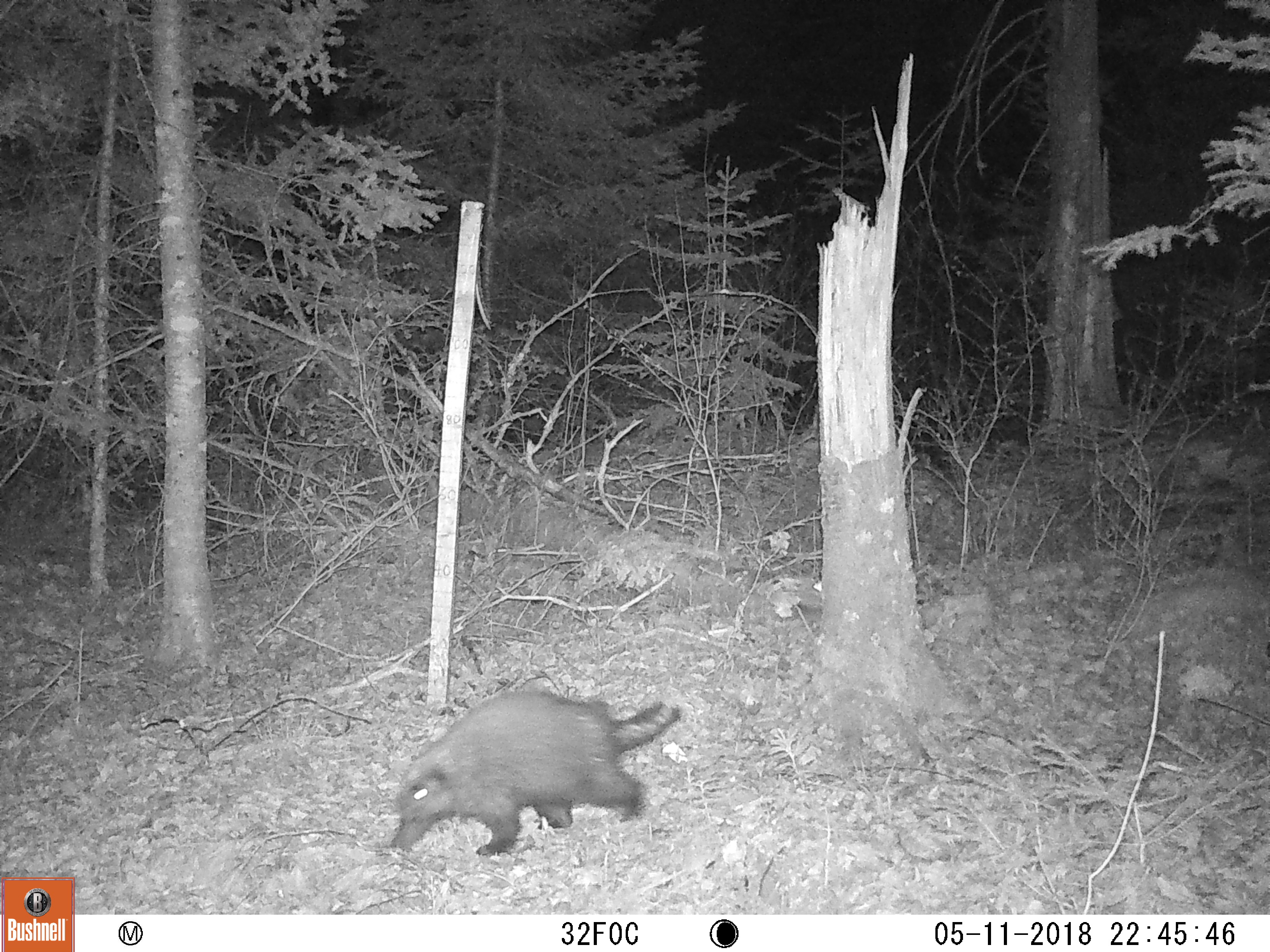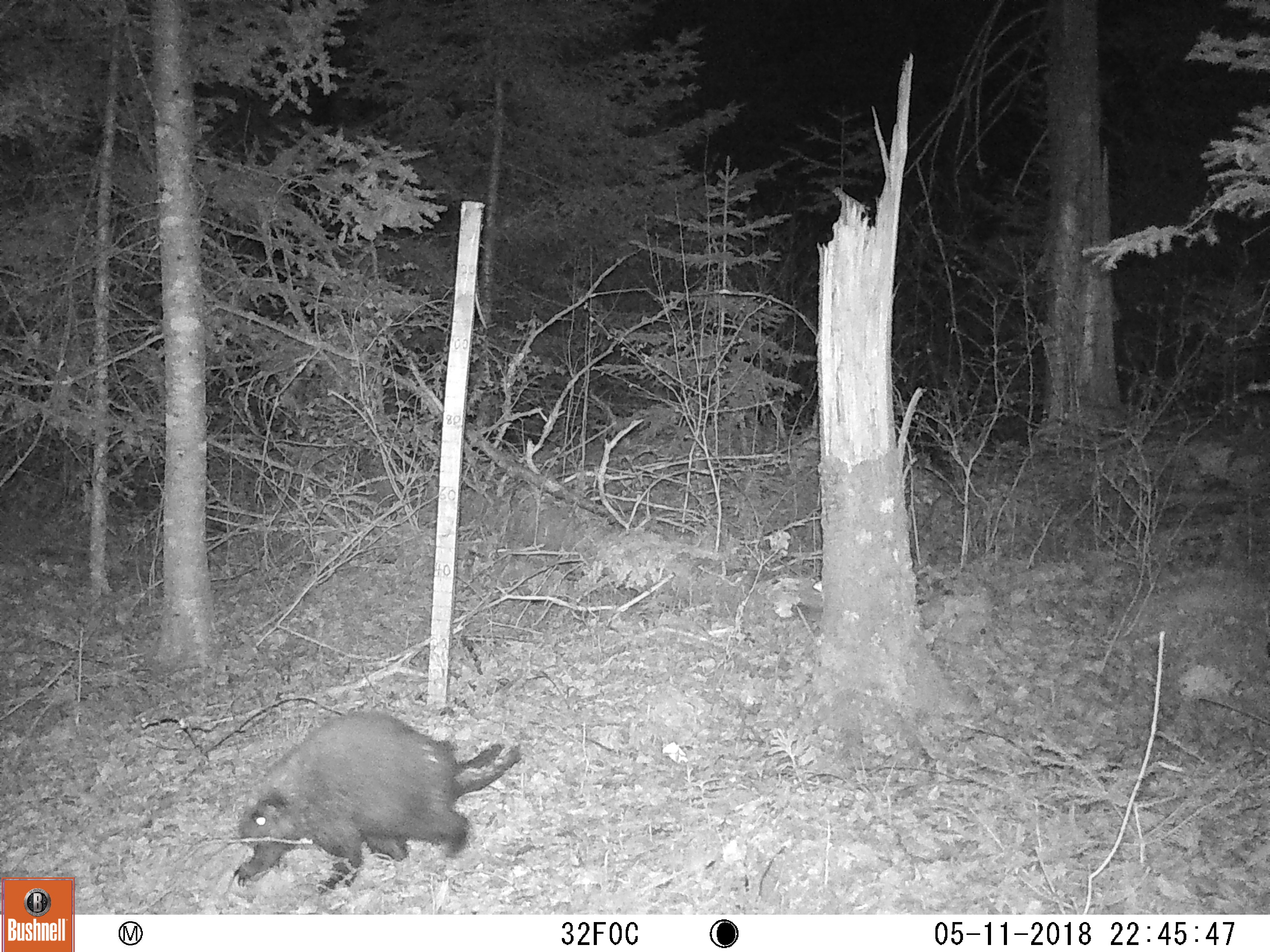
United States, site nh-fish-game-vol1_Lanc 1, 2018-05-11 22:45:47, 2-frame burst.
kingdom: Animalia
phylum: Chordata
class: Mammalia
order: Rodentia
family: Erethizontidae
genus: Erethizon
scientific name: Erethizon dorsatum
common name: porcupine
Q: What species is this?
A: Porcupine (Erethizon dorsatum).